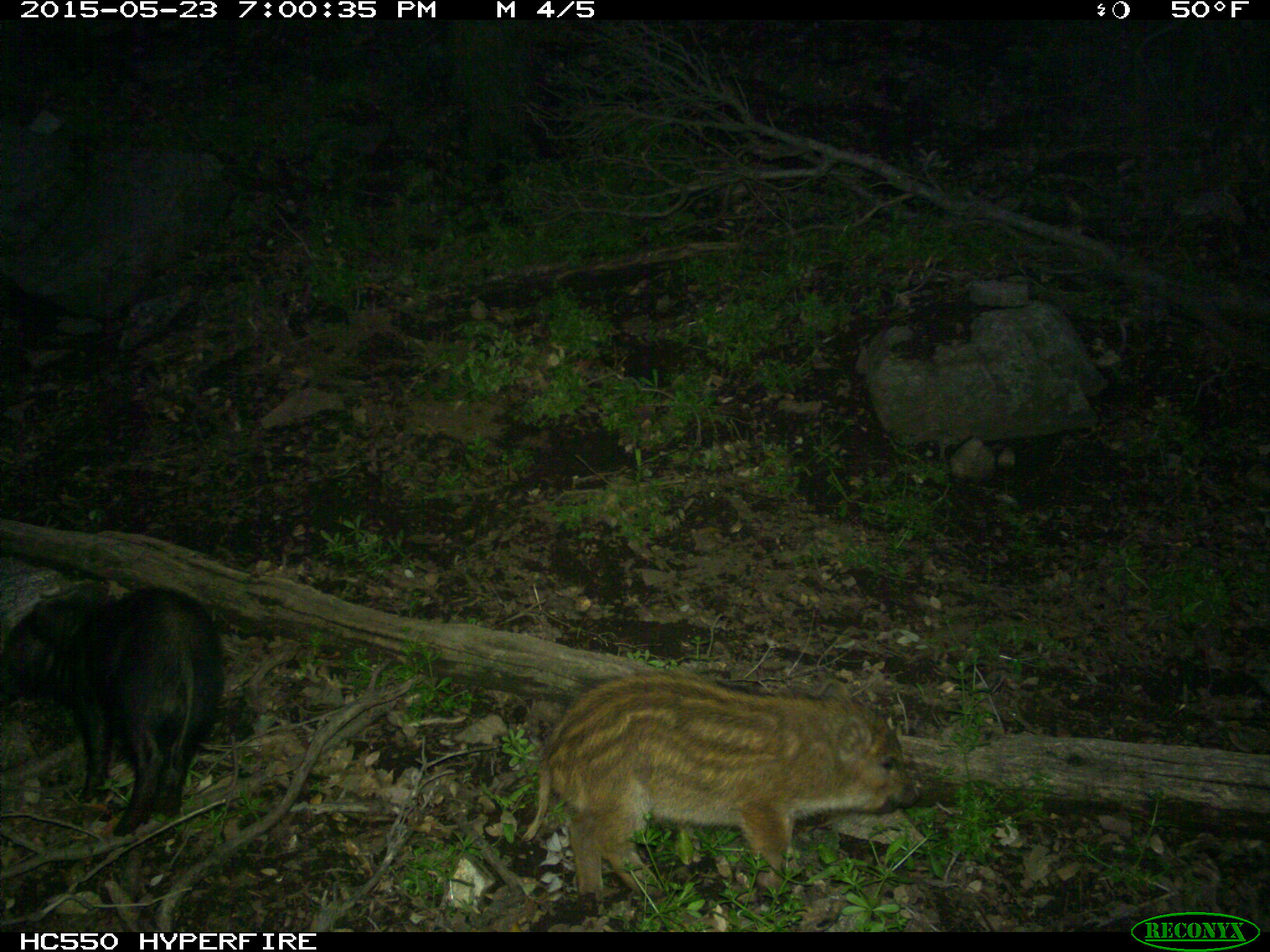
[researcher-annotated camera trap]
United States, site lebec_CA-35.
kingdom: Animalia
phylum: Chordata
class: Mammalia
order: Artiodactyla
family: Suidae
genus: Sus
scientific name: Sus scrofa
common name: wild boar